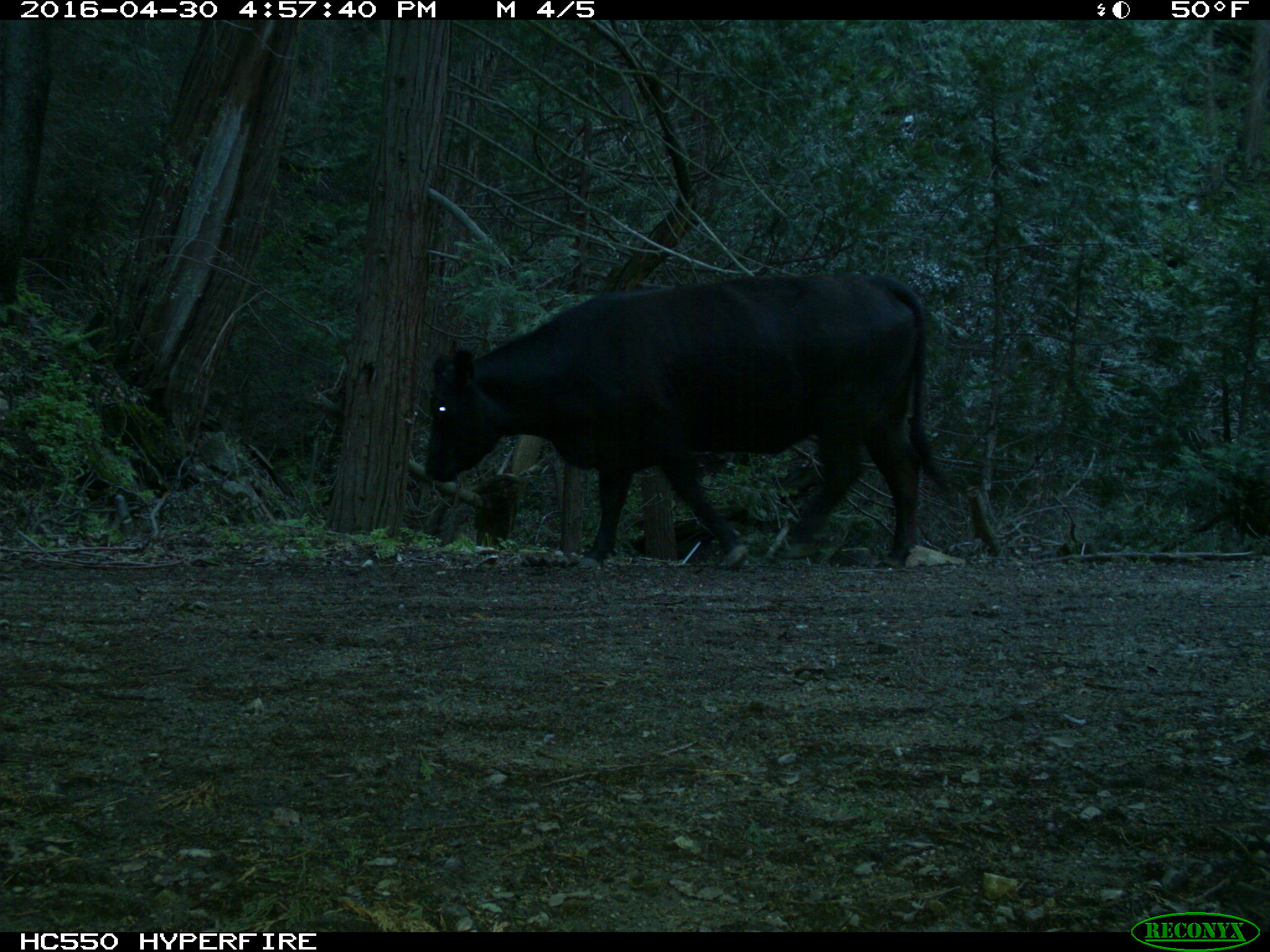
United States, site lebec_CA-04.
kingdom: Animalia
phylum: Chordata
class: Mammalia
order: Artiodactyla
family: Bovidae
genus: Bos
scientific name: Bos taurus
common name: domestic cow